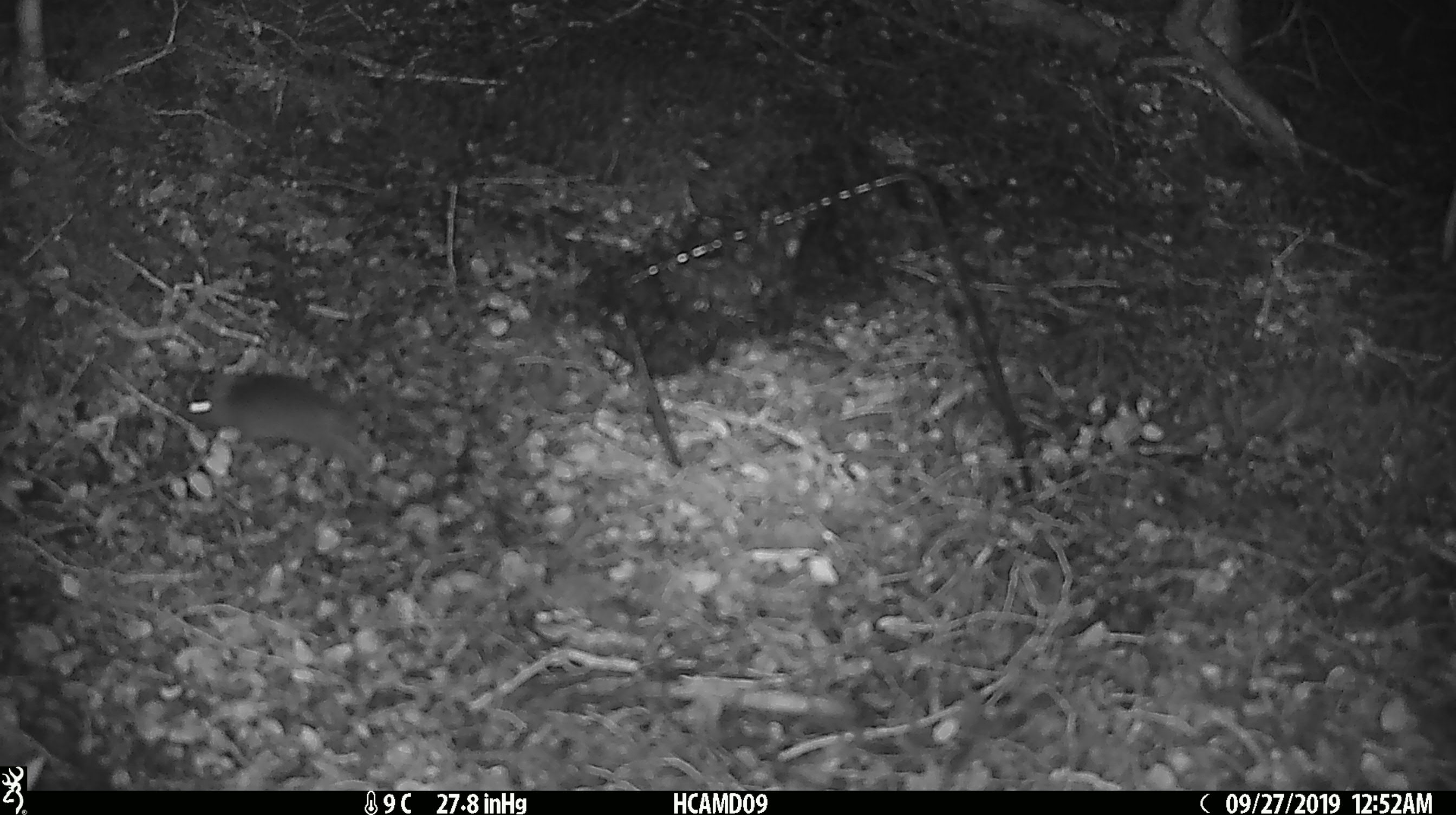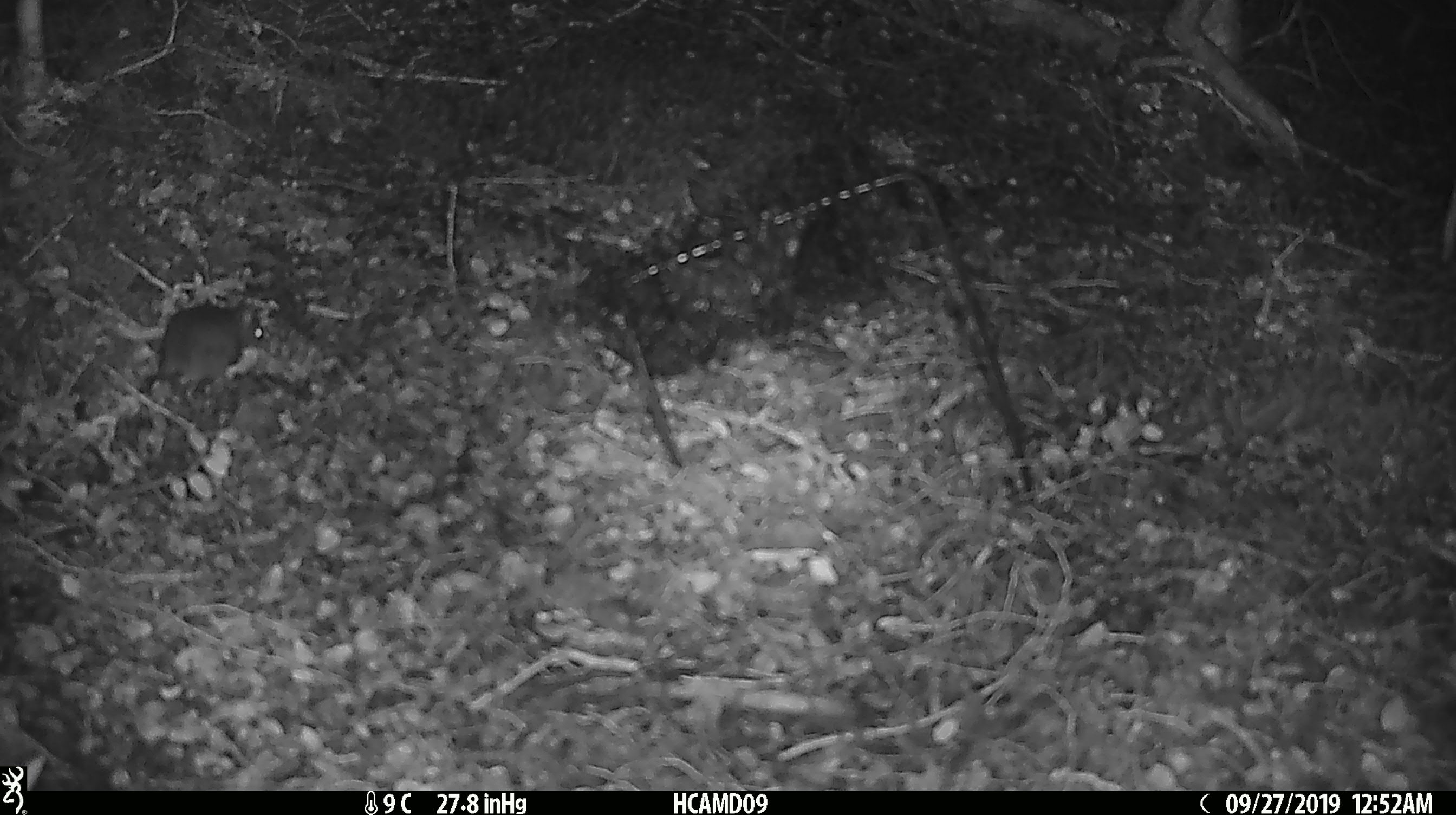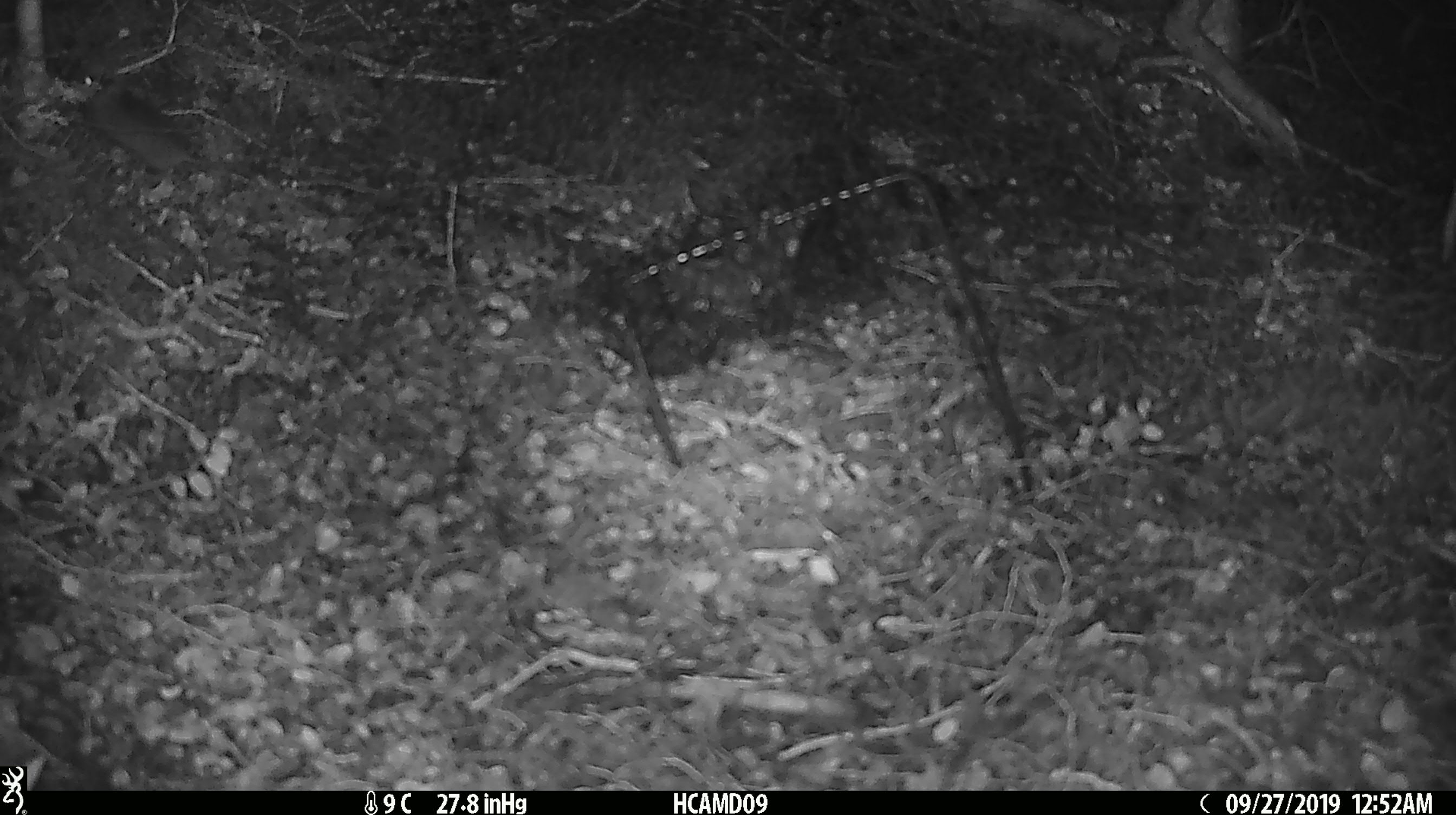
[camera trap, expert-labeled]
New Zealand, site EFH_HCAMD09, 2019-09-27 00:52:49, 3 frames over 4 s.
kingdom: Animalia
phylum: Chordata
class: Mammalia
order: Rodentia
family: Muridae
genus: Mus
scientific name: Mus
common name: mouse